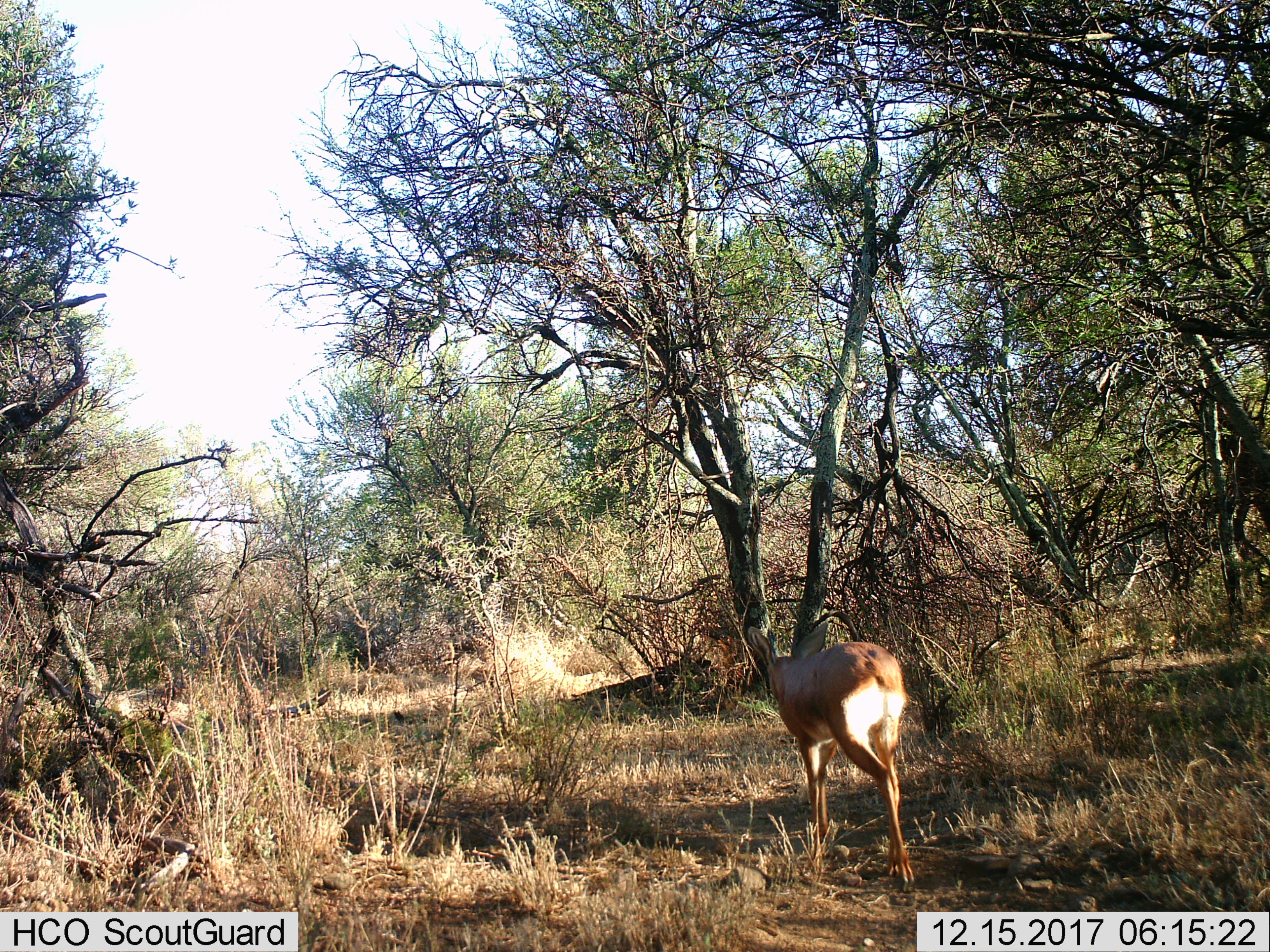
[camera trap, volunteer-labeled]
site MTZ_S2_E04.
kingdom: Animalia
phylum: Chordata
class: Mammalia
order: Artiodactyla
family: Bovidae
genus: Raphicerus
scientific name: Raphicerus campestris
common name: steenbok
Steenbok (Raphicerus campestris), count 1. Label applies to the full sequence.